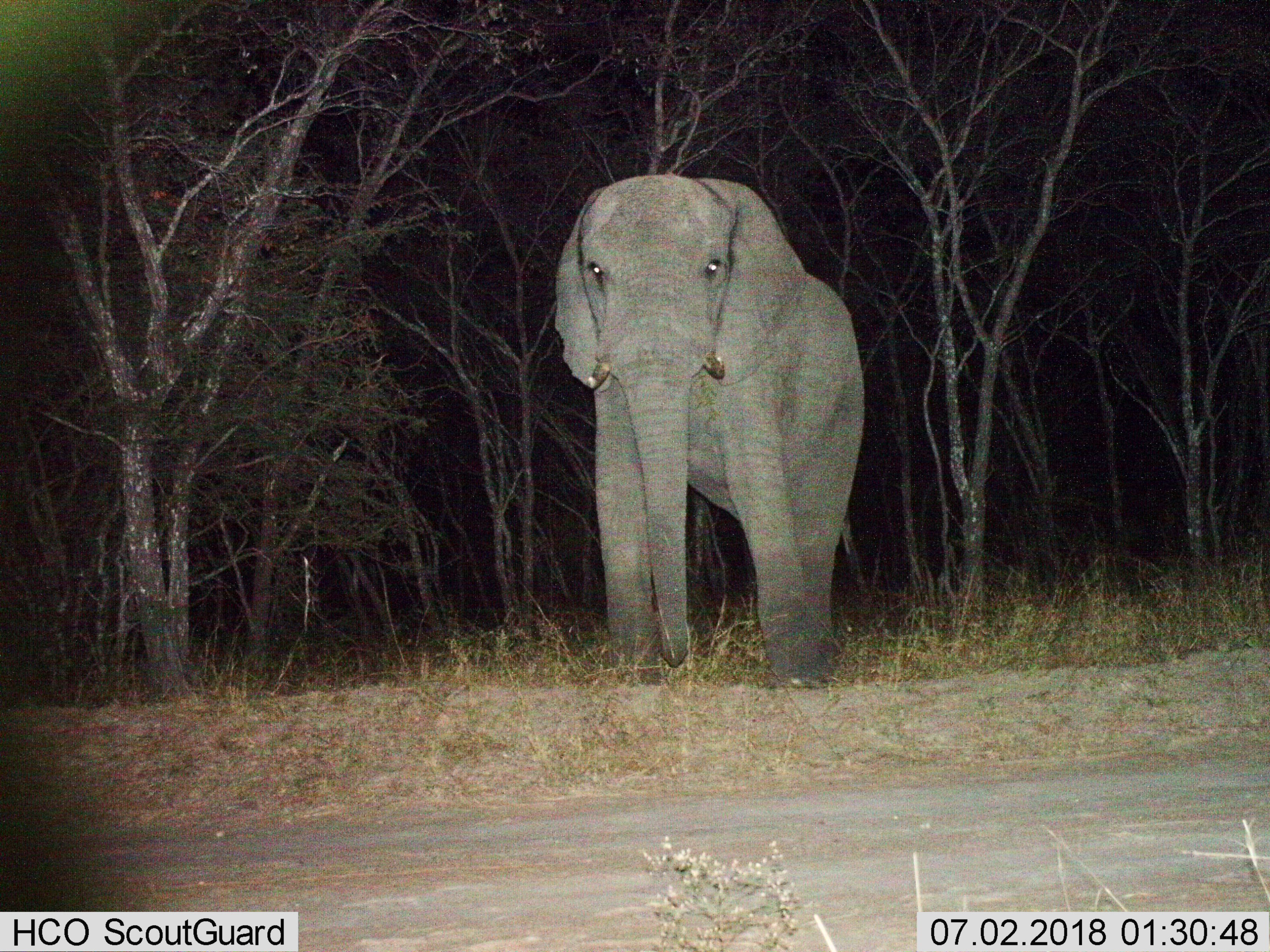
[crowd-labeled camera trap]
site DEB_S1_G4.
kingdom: Animalia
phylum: Chordata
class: Mammalia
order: Proboscidea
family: Elephantidae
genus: Loxodonta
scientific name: Loxodonta africana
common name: african bush elephant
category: elephant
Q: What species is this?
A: Elephant (african bush elephant) (Loxodonta africana).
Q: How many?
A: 1.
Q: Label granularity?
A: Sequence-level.